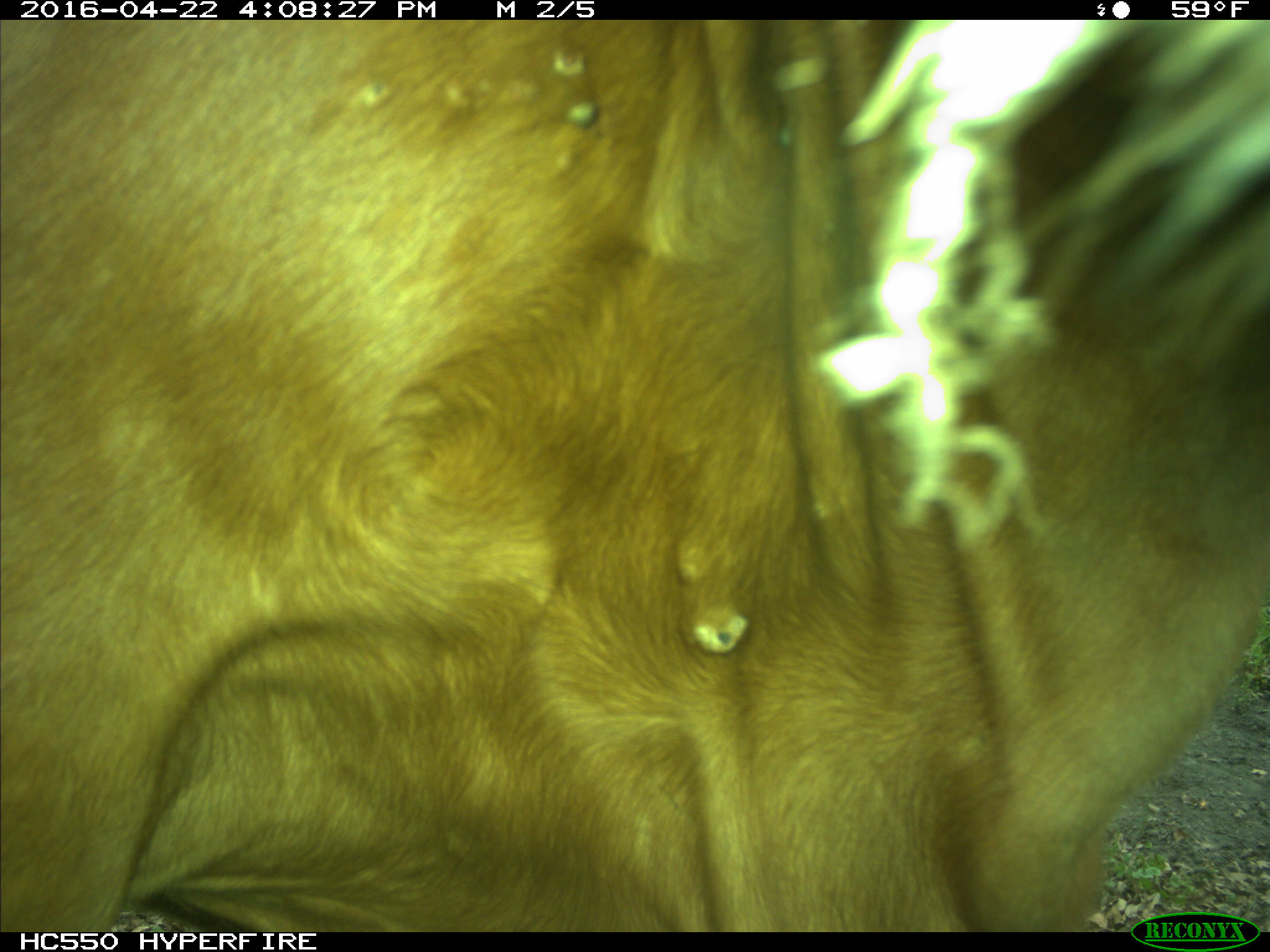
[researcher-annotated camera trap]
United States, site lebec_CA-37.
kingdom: Animalia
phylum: Chordata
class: Mammalia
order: Artiodactyla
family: Bovidae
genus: Bos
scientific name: Bos taurus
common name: domestic cow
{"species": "Bos taurus (domestic cow)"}